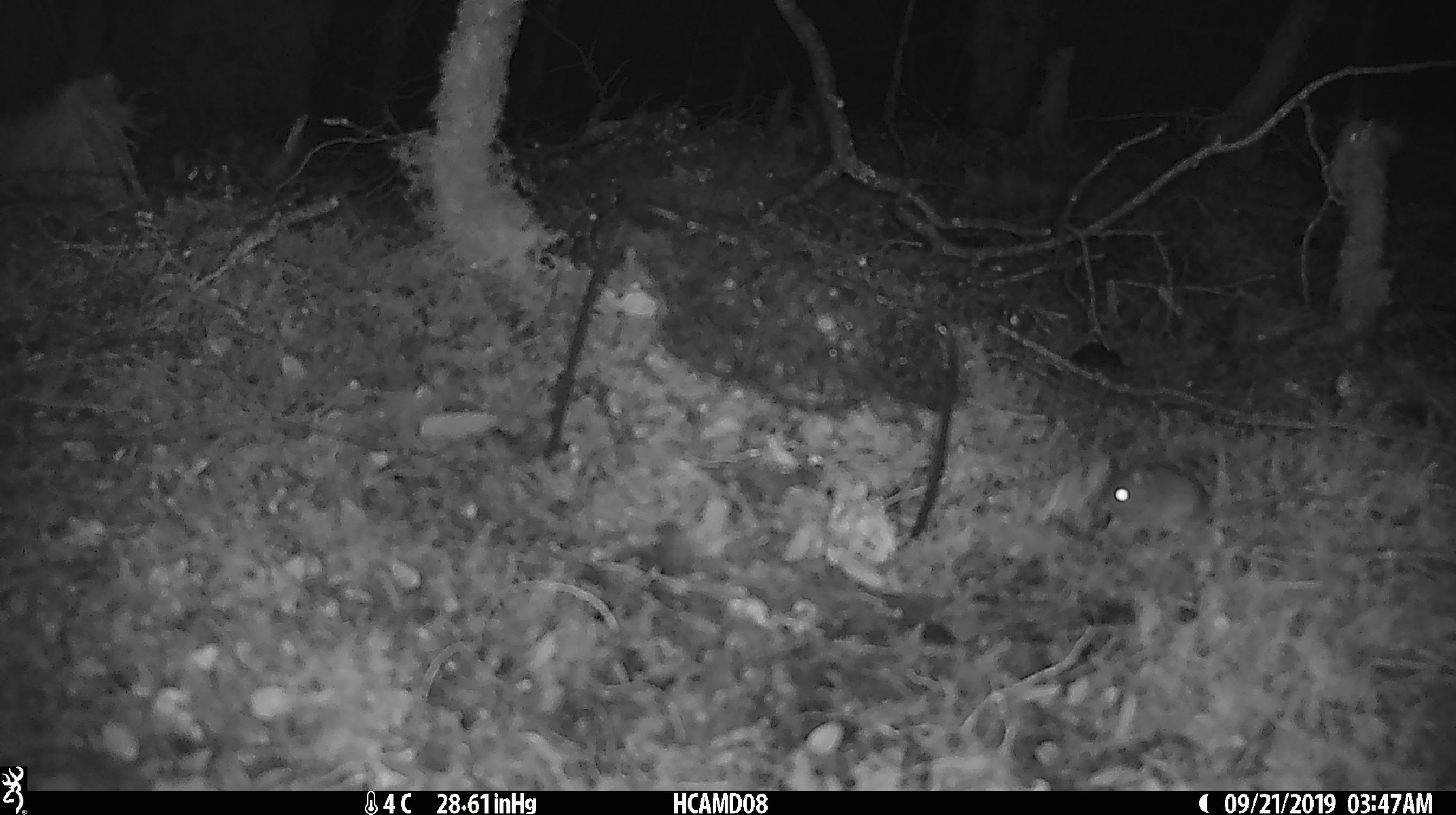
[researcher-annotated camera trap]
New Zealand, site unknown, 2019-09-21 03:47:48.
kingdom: Animalia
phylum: Chordata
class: Mammalia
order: Rodentia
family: Muridae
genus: Mus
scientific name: Mus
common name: mouse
Mouse (Mus).